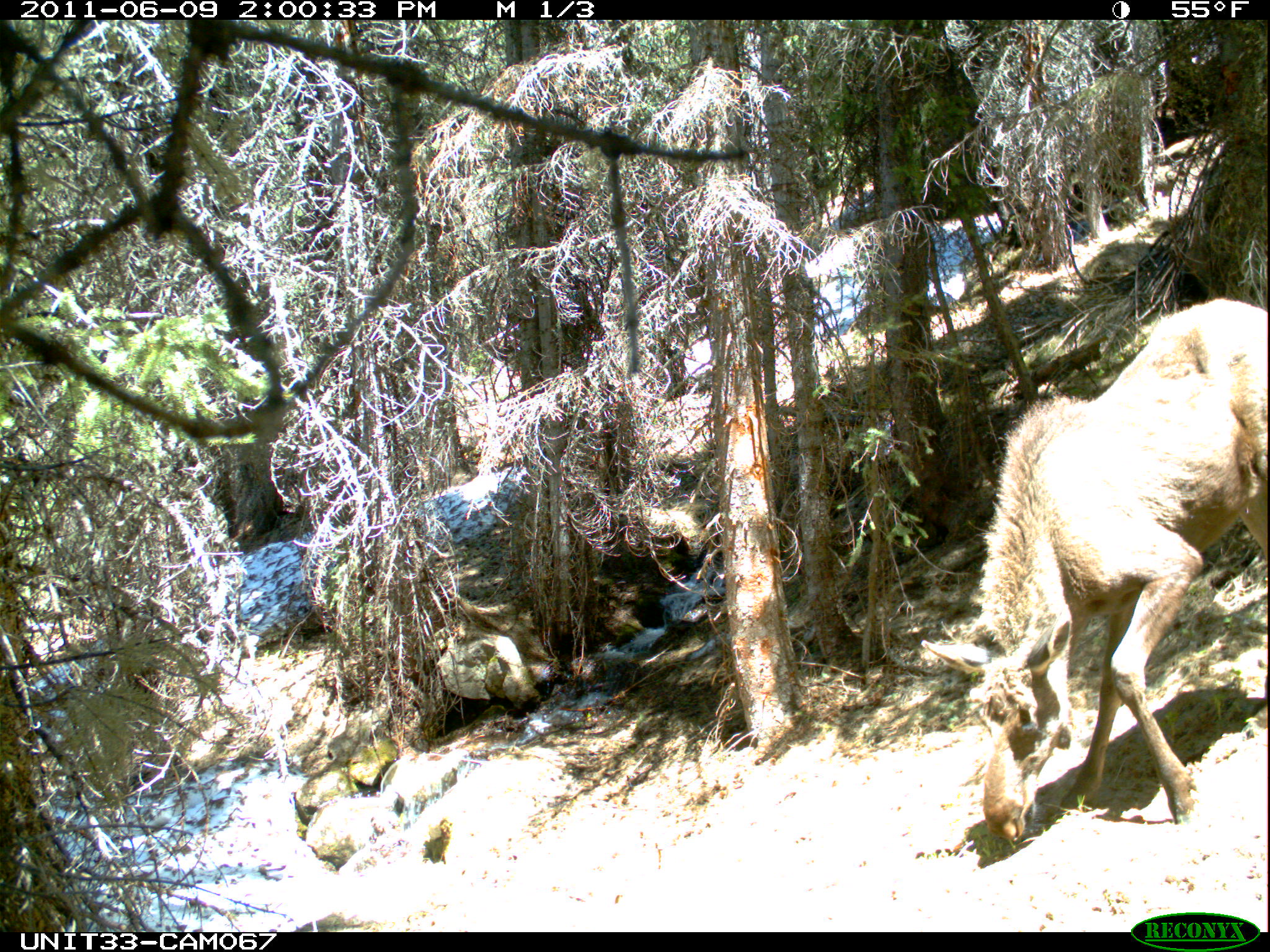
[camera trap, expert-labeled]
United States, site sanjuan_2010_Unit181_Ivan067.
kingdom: Animalia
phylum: Chordata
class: Mammalia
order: Artiodactyla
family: Cervidae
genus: Alces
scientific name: Alces alces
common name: moose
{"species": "Alces alces (moose)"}